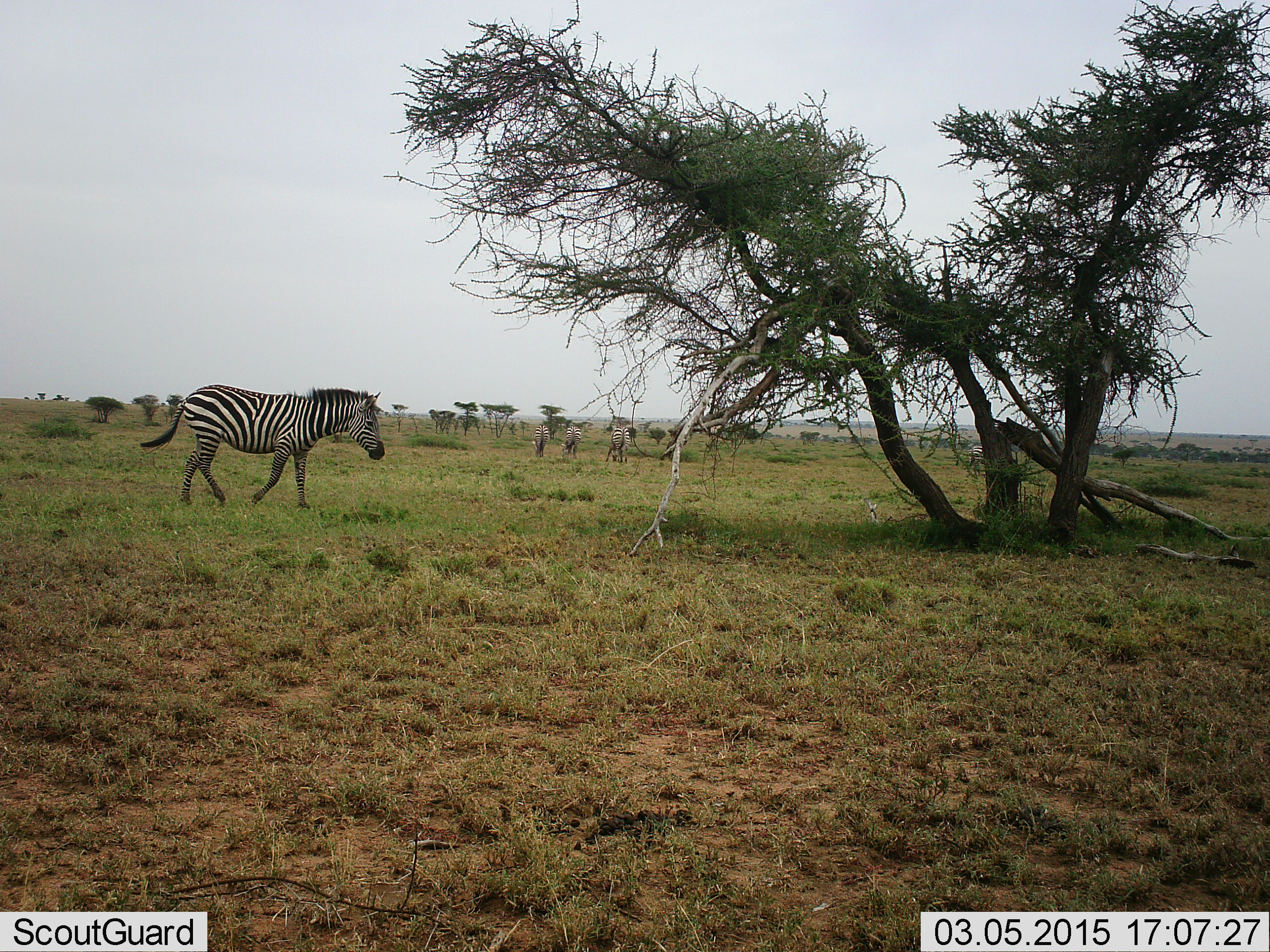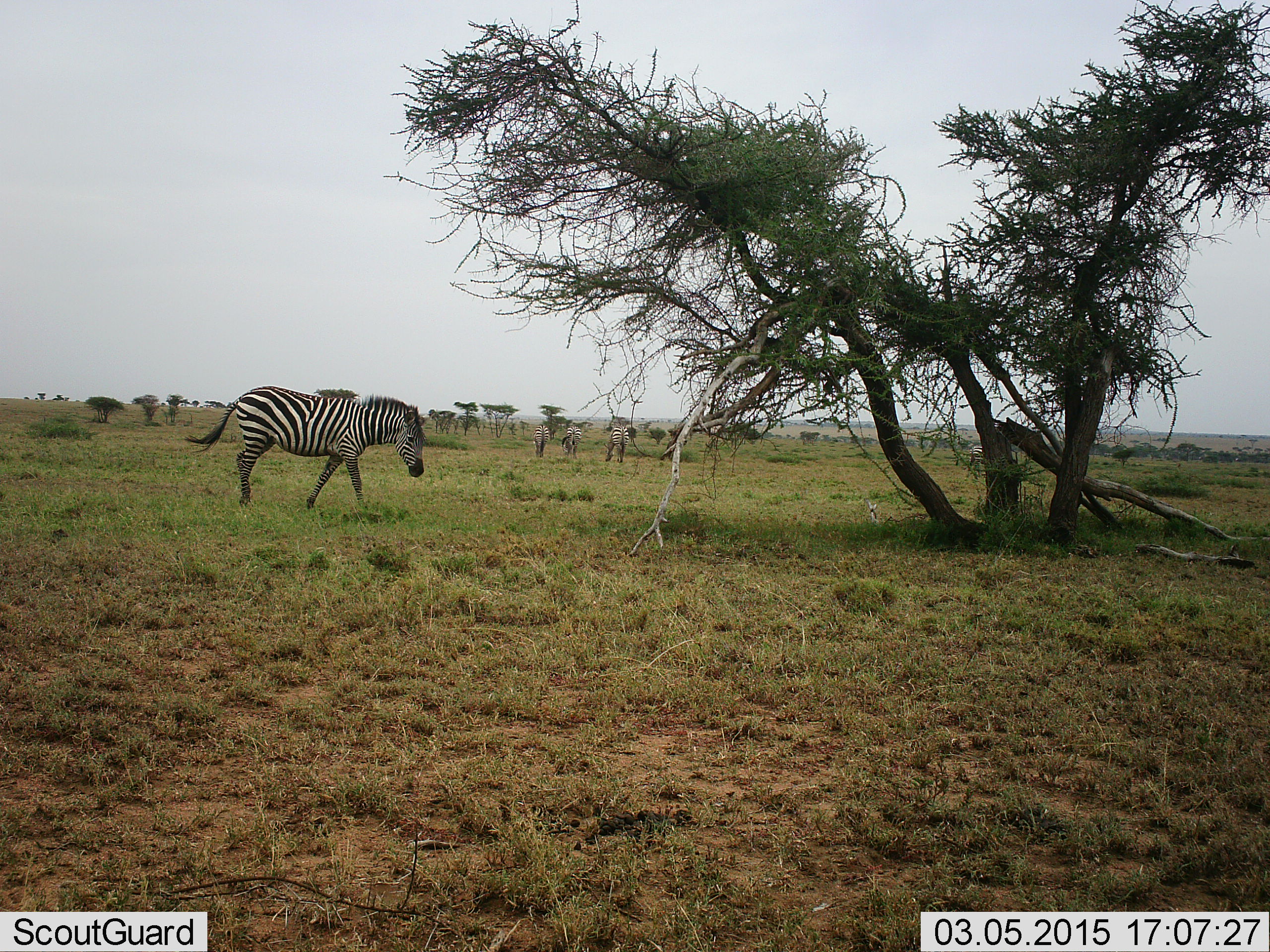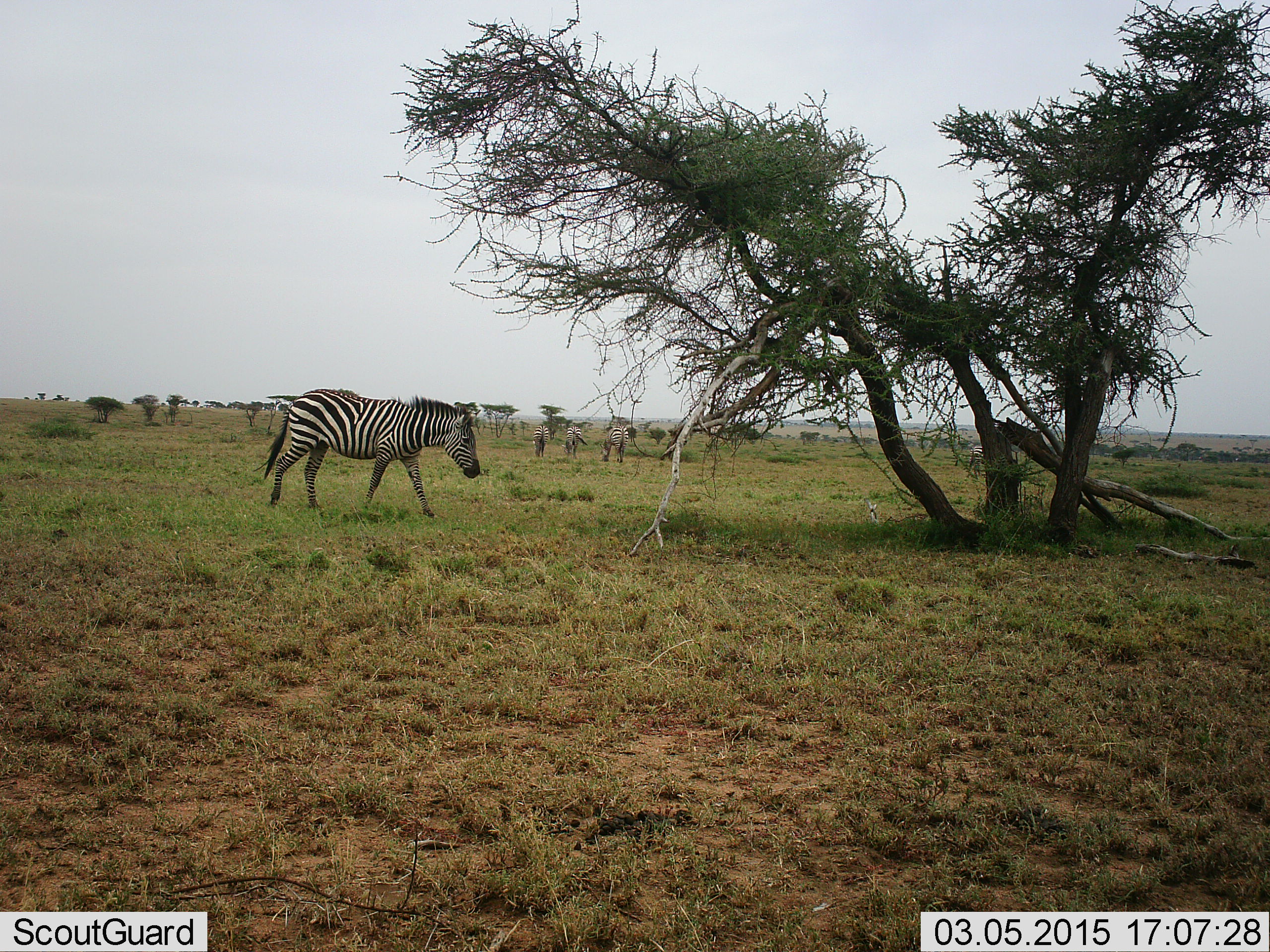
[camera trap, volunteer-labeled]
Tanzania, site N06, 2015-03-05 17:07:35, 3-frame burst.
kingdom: Animalia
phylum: Chordata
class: Mammalia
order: Perissodactyla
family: Equidae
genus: Equus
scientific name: Equus quagga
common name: plains zebra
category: zebra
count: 4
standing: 10%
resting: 0%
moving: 100%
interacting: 0%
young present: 0%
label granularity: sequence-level